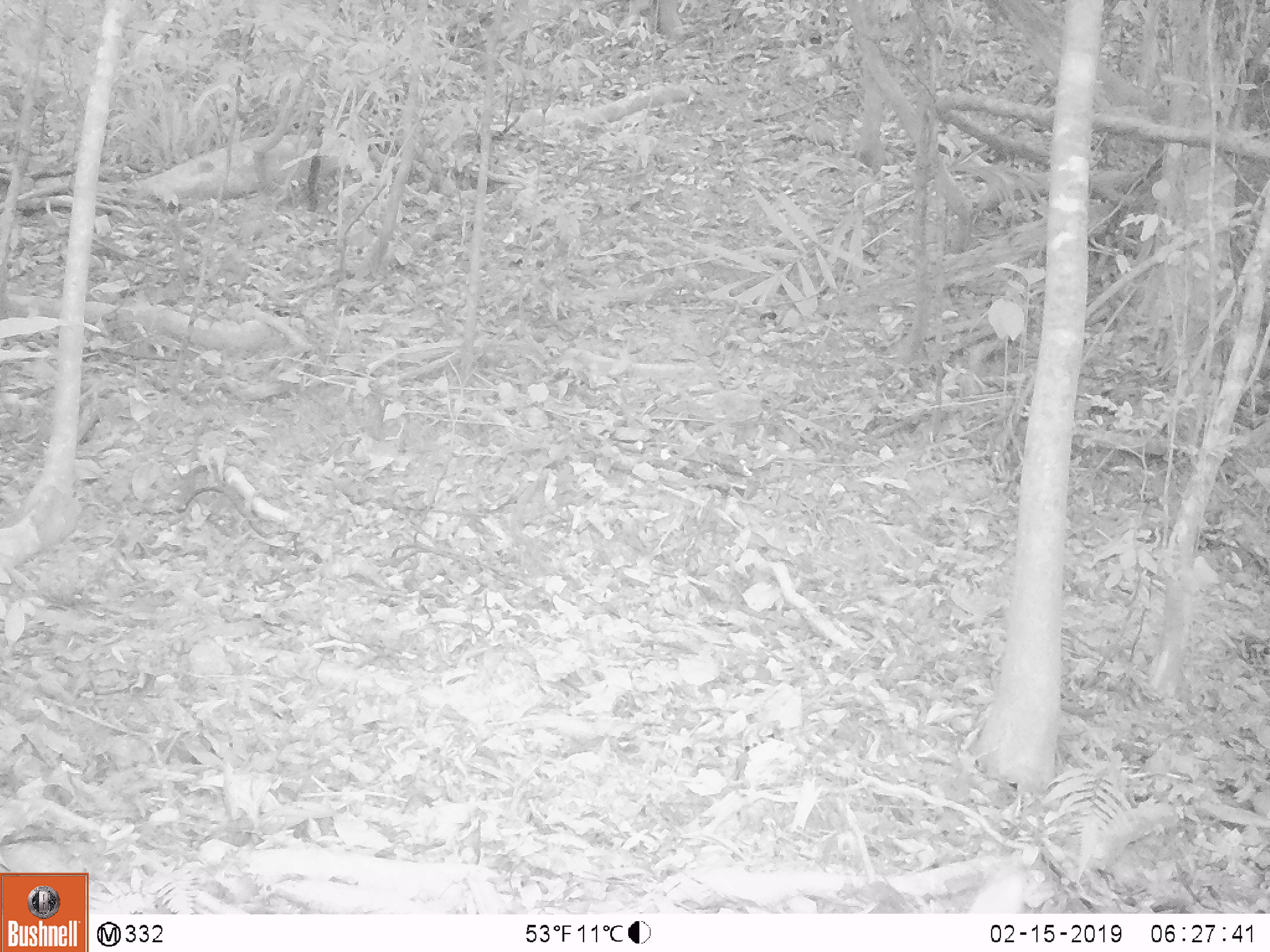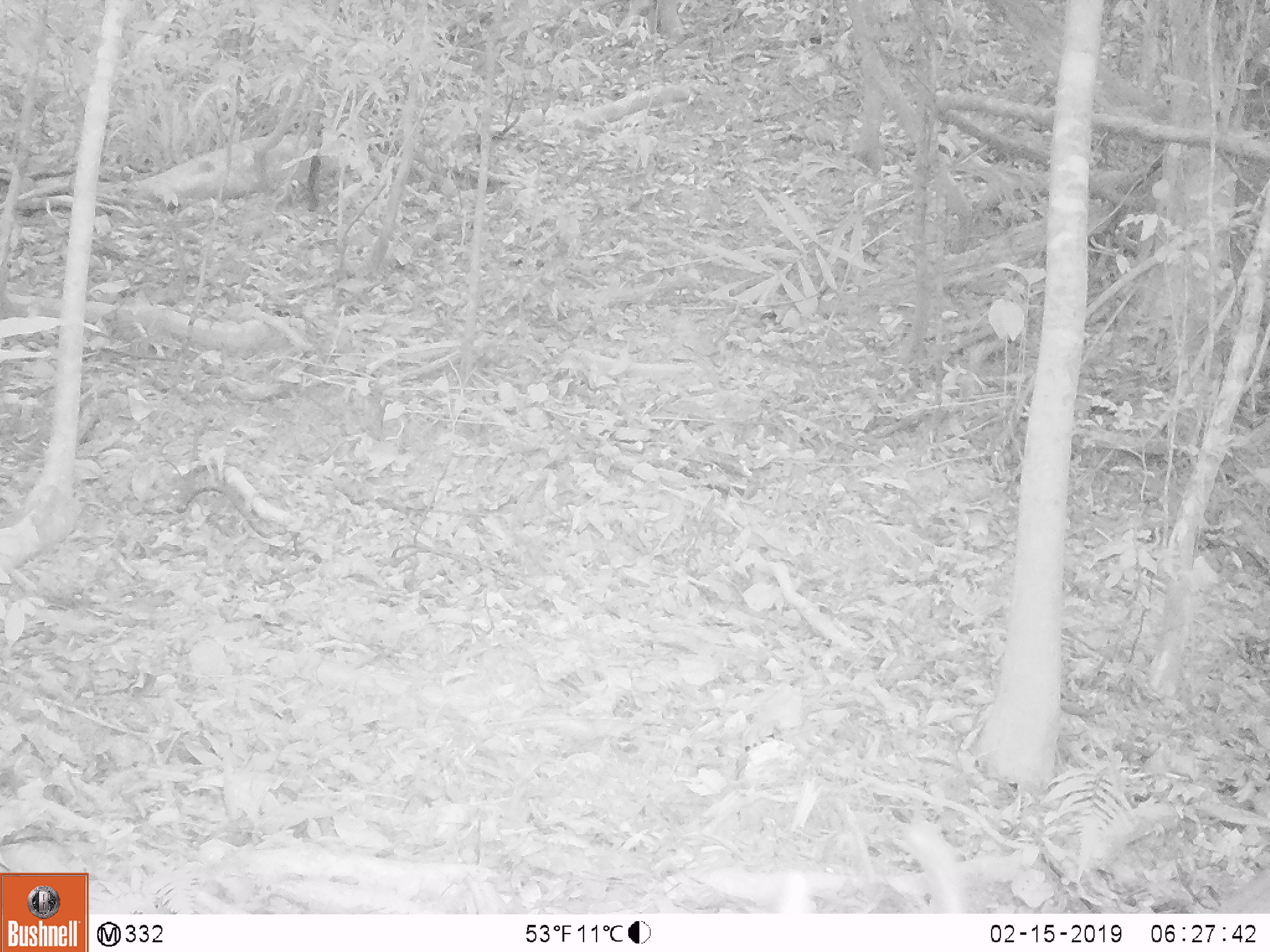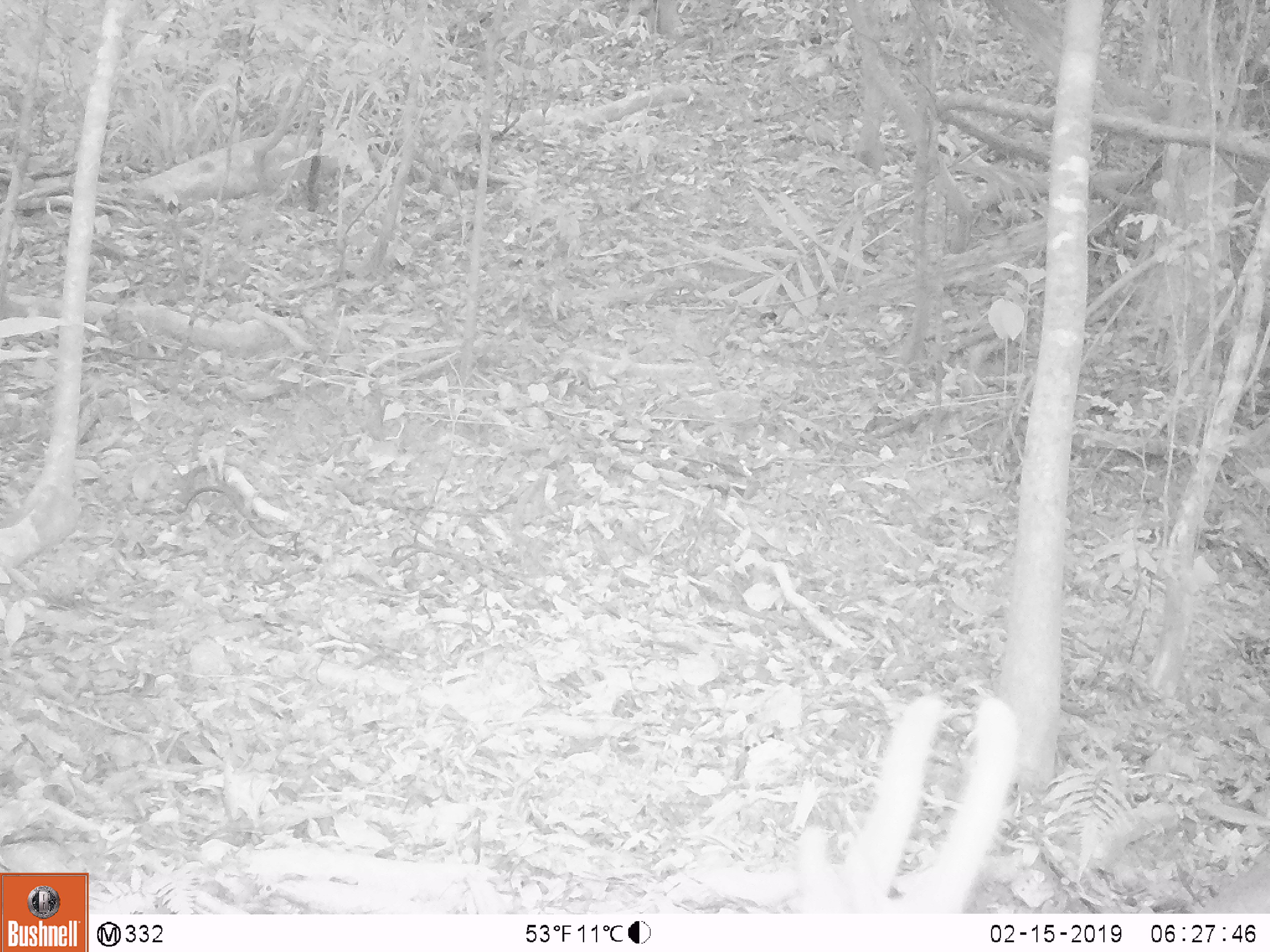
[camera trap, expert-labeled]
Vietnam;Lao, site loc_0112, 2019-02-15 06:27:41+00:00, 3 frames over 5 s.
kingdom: Animalia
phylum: Chordata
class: Mammalia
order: Artiodactyla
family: Cervidae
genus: Muntiacus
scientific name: Muntiacus vuquangensis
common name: large-antlered muntjac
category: large antlered muntjac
Large antlered muntjac (large-antlered muntjac) (Muntiacus vuquangensis). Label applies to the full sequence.